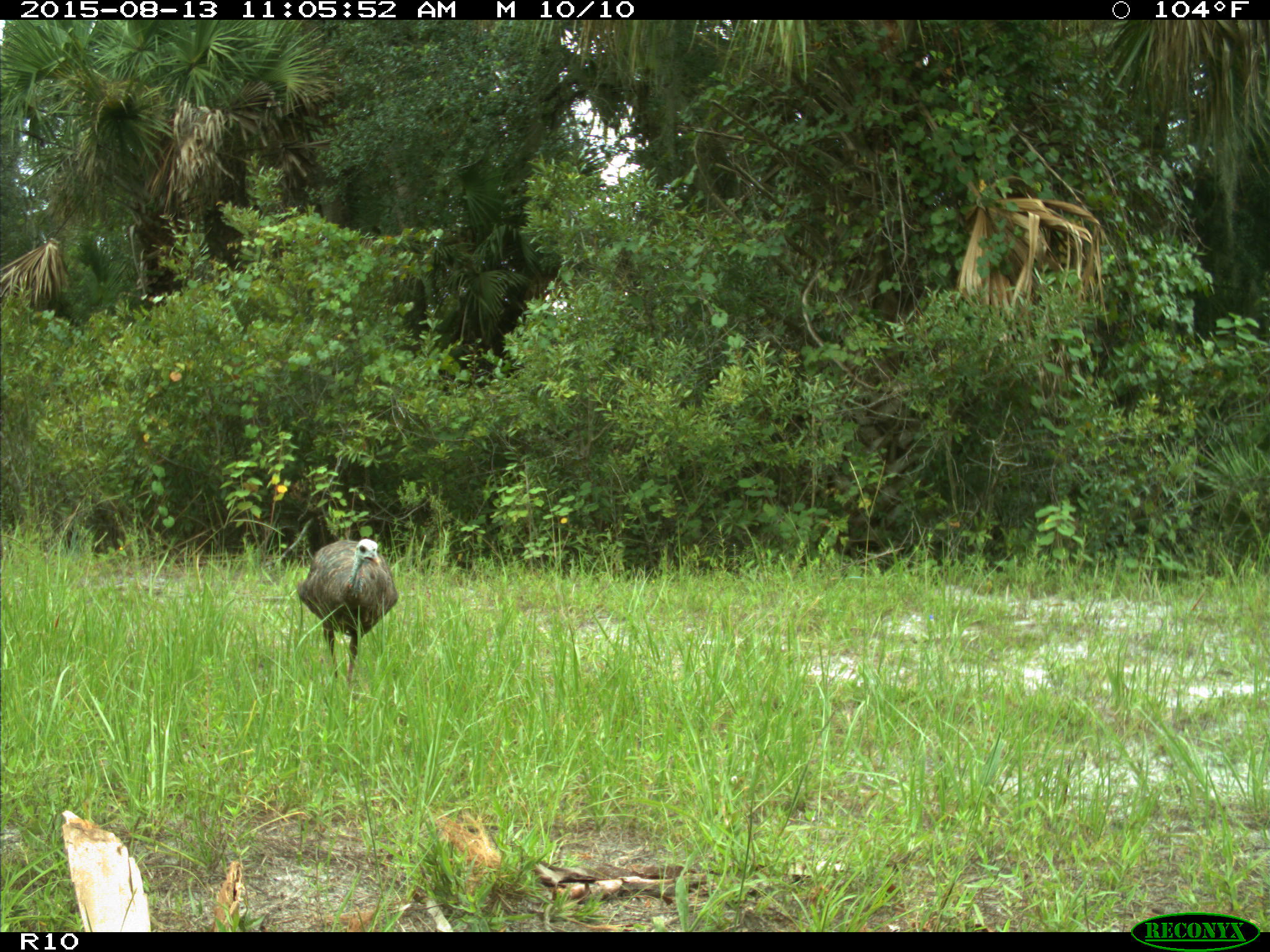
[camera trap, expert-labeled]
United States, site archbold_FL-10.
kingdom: Animalia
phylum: Chordata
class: Aves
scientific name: Aves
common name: birds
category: unidentified bird